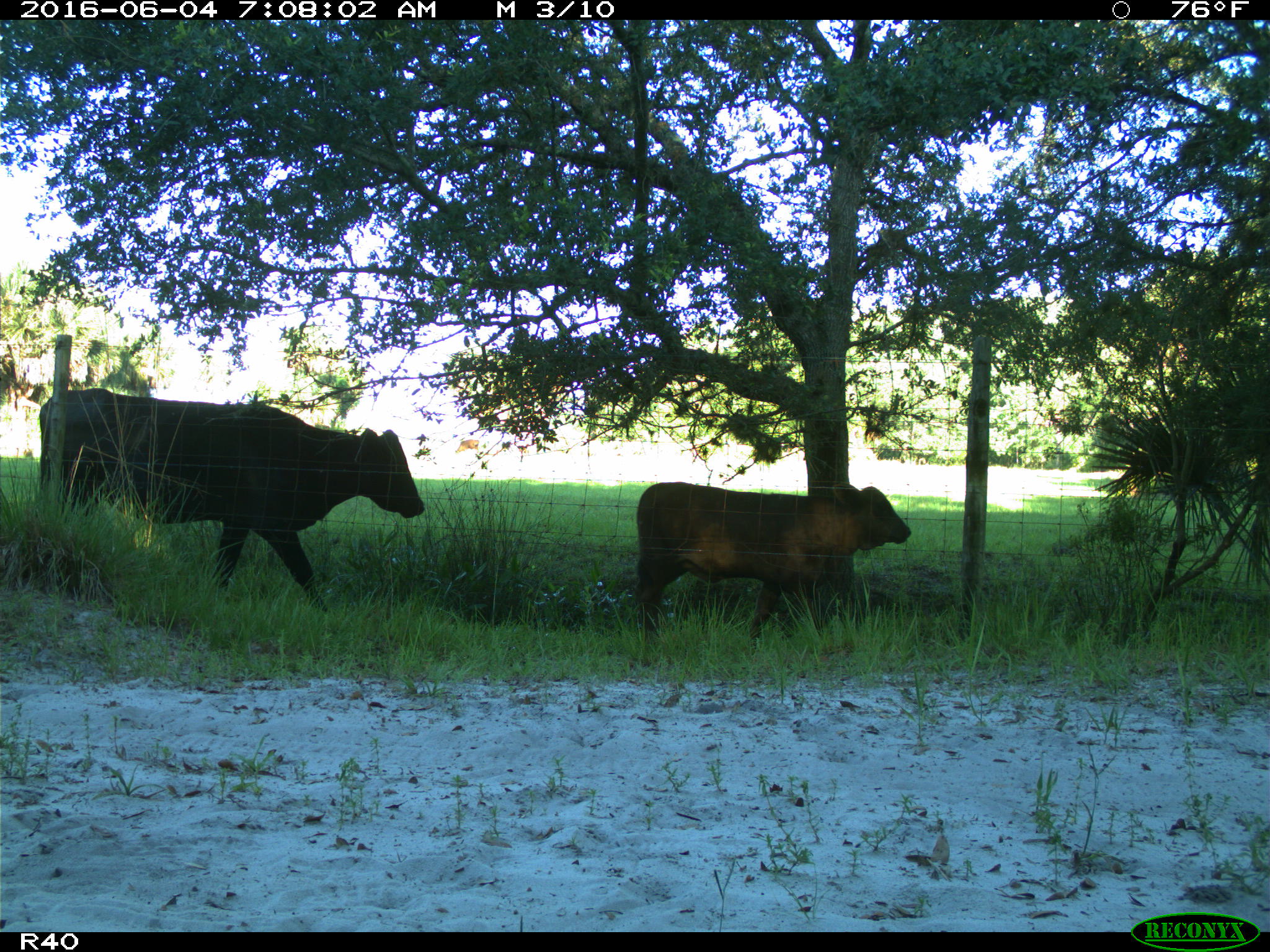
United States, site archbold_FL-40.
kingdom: Animalia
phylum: Chordata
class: Mammalia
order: Artiodactyla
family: Bovidae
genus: Bos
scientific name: Bos taurus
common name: domestic cow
Bos taurus (domestic cow).